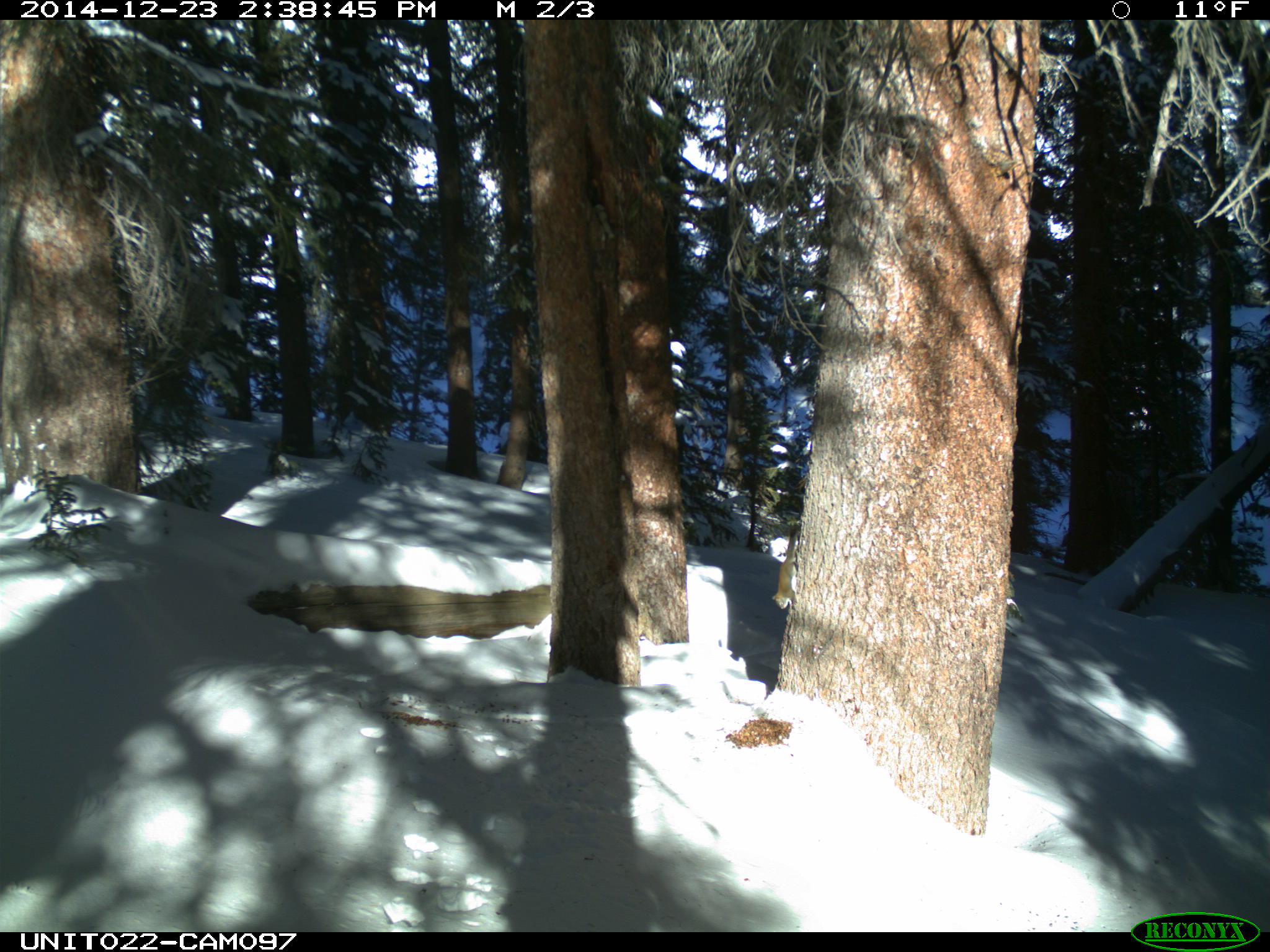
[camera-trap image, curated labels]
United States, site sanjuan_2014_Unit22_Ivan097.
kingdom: Animalia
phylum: Chordata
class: Mammalia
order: Rodentia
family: Sciuridae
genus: Tamiasciurus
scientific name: Tamiasciurus hudsonicus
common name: american red squirrel